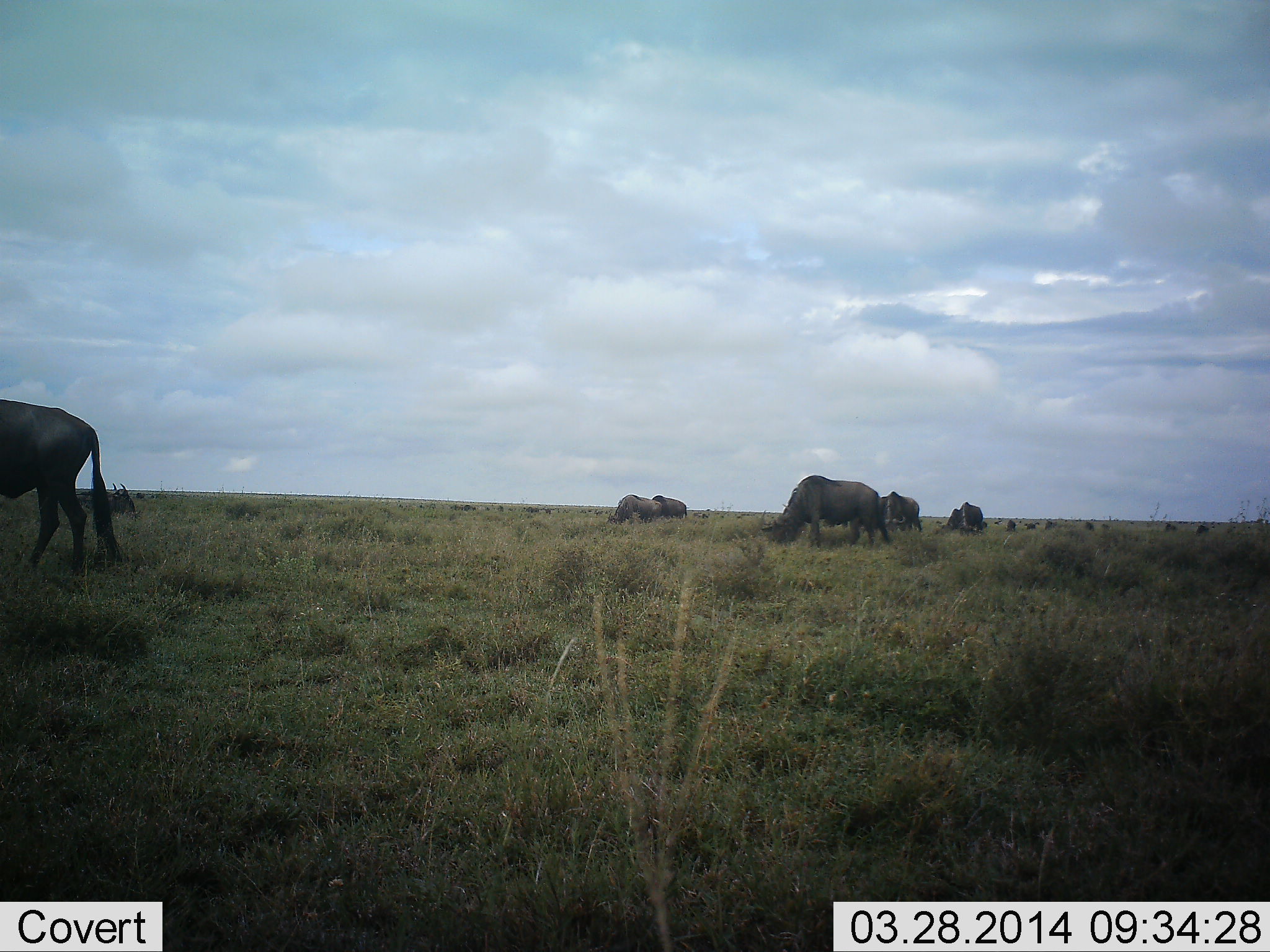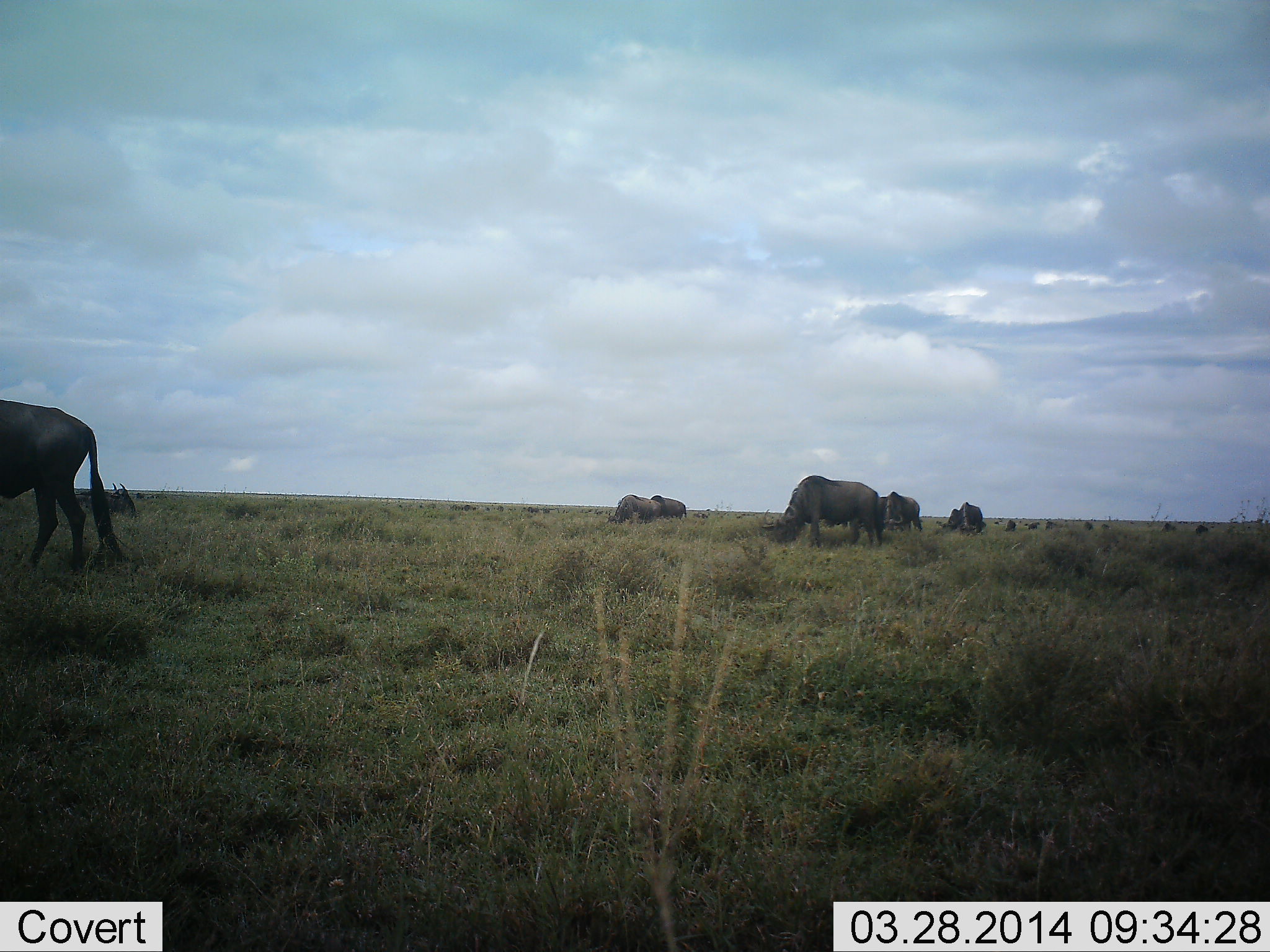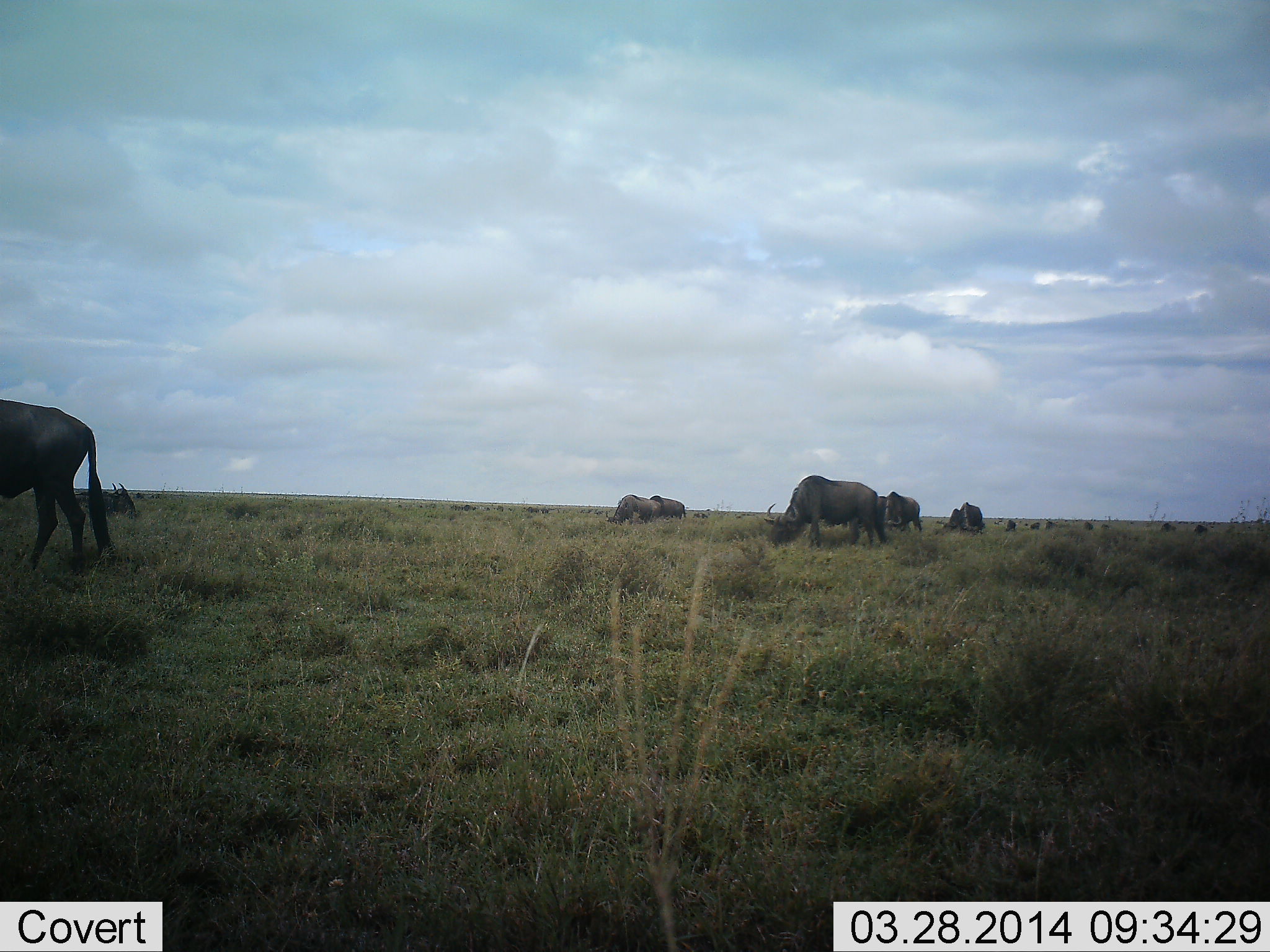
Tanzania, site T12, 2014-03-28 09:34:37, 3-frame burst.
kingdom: Animalia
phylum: Chordata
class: Mammalia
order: Artiodactyla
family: Bovidae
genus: Connochaetes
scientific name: Connochaetes taurinus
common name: blue wildebeest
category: wildebeest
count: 11-50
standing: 40%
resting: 20%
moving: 20%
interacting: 0%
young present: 0%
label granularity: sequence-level